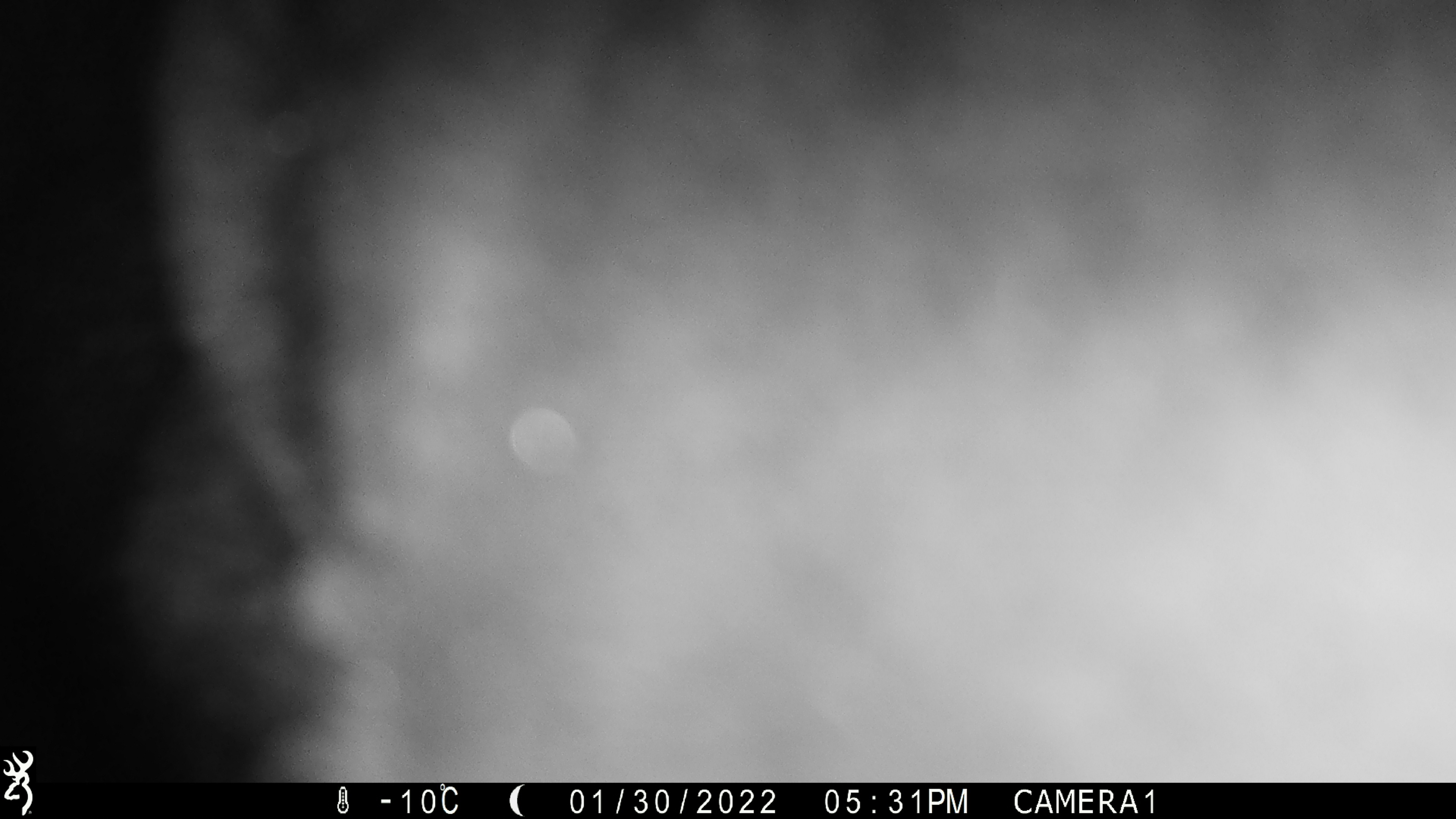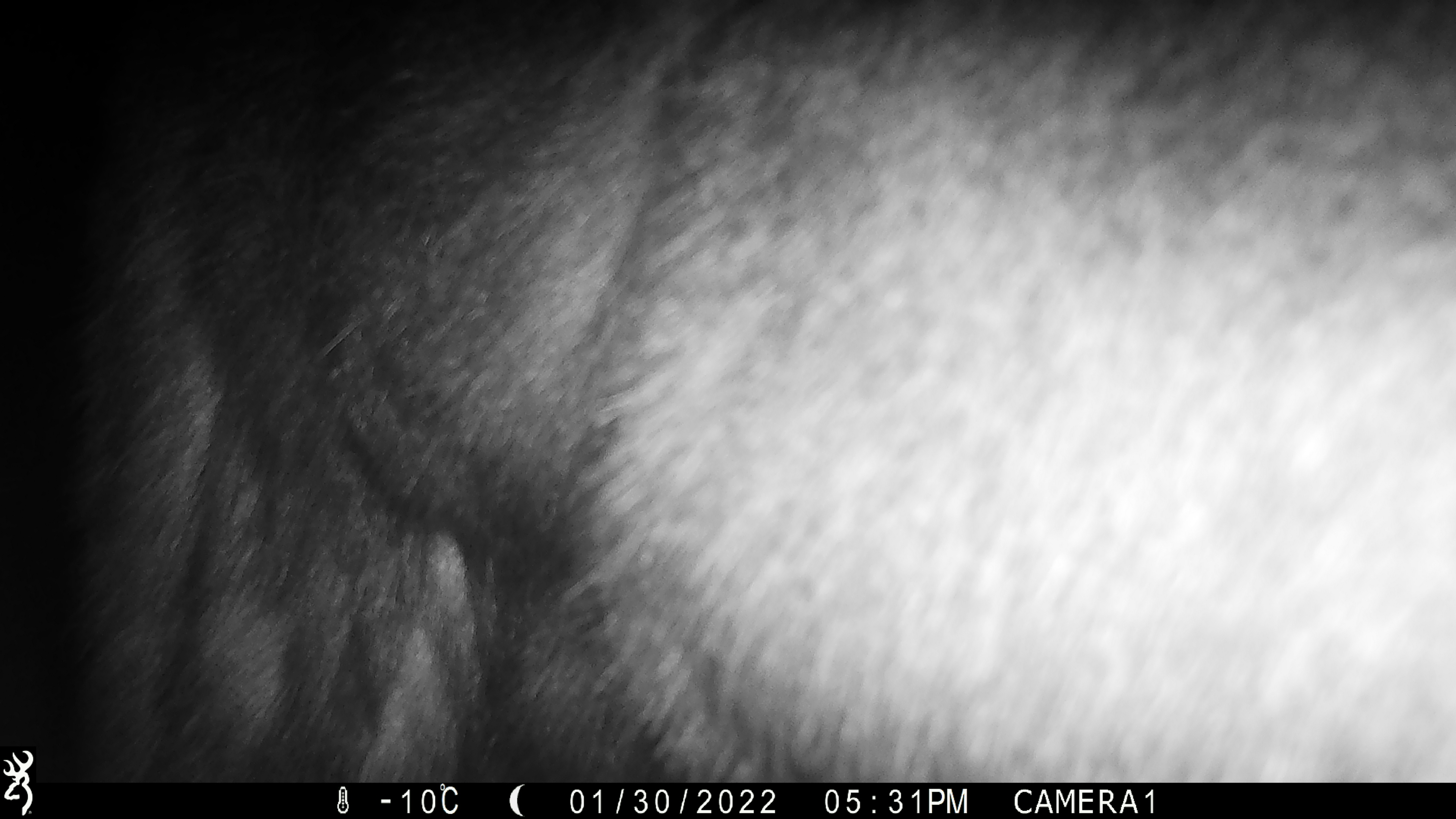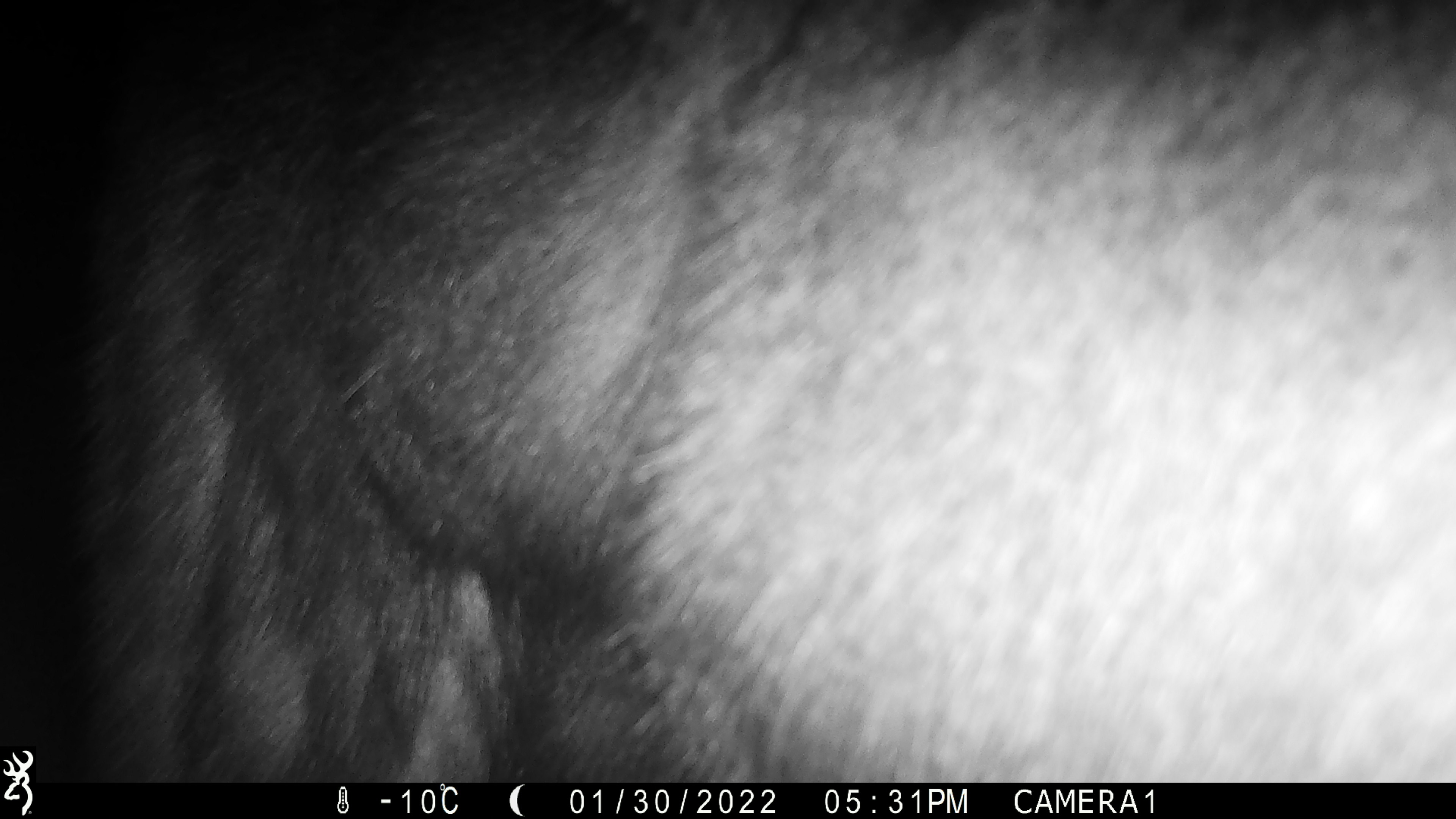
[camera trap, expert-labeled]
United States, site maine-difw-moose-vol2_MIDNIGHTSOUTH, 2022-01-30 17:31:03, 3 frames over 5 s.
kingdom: Animalia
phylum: Chordata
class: Mammalia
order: Artiodactyla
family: Cervidae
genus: Alces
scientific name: Alces alces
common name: moose